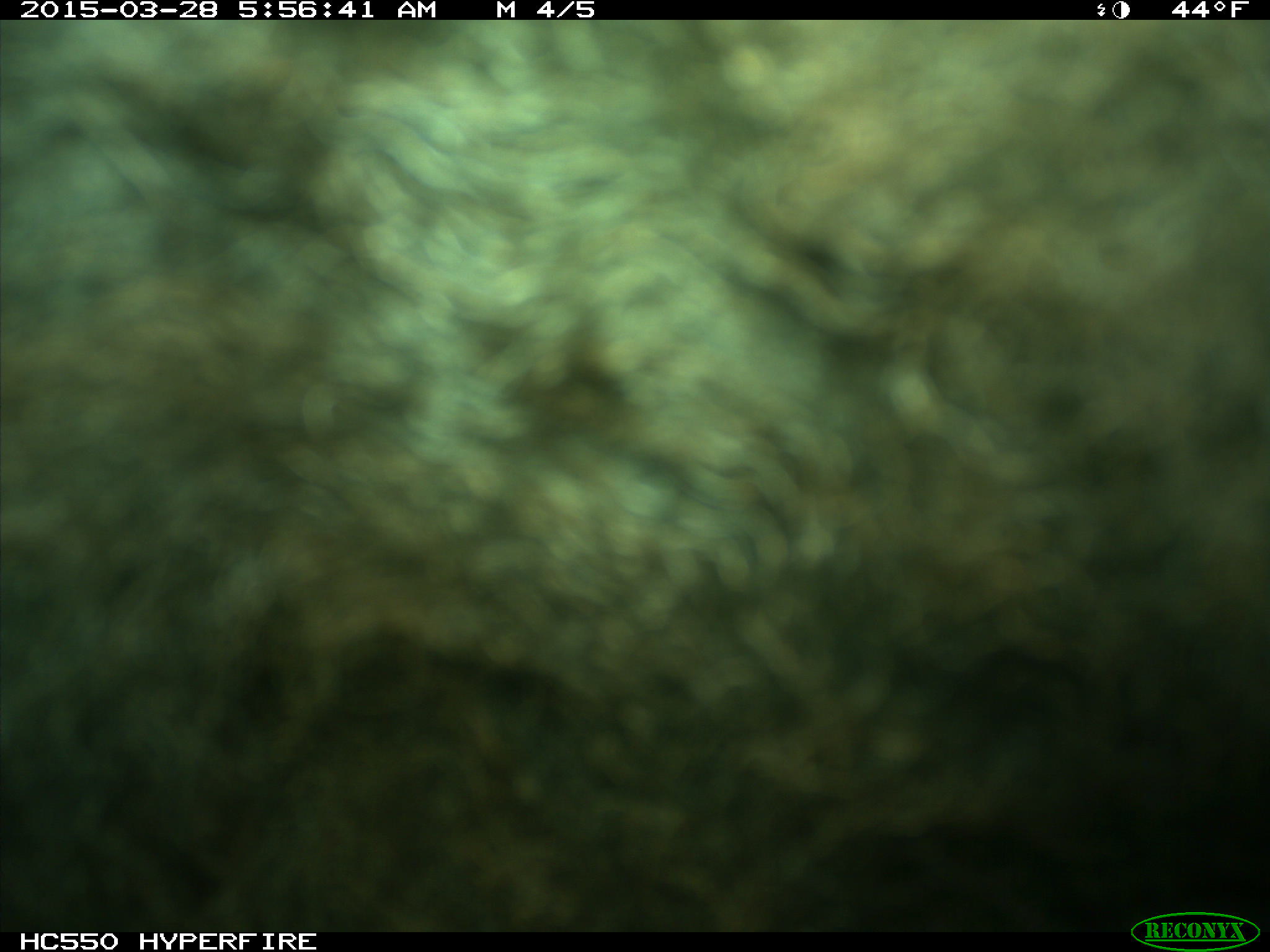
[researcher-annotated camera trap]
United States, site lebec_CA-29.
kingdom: Animalia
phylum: Chordata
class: Mammalia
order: Artiodactyla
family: Bovidae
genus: Bos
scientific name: Bos taurus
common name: domestic cow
Bos taurus (domestic cow).